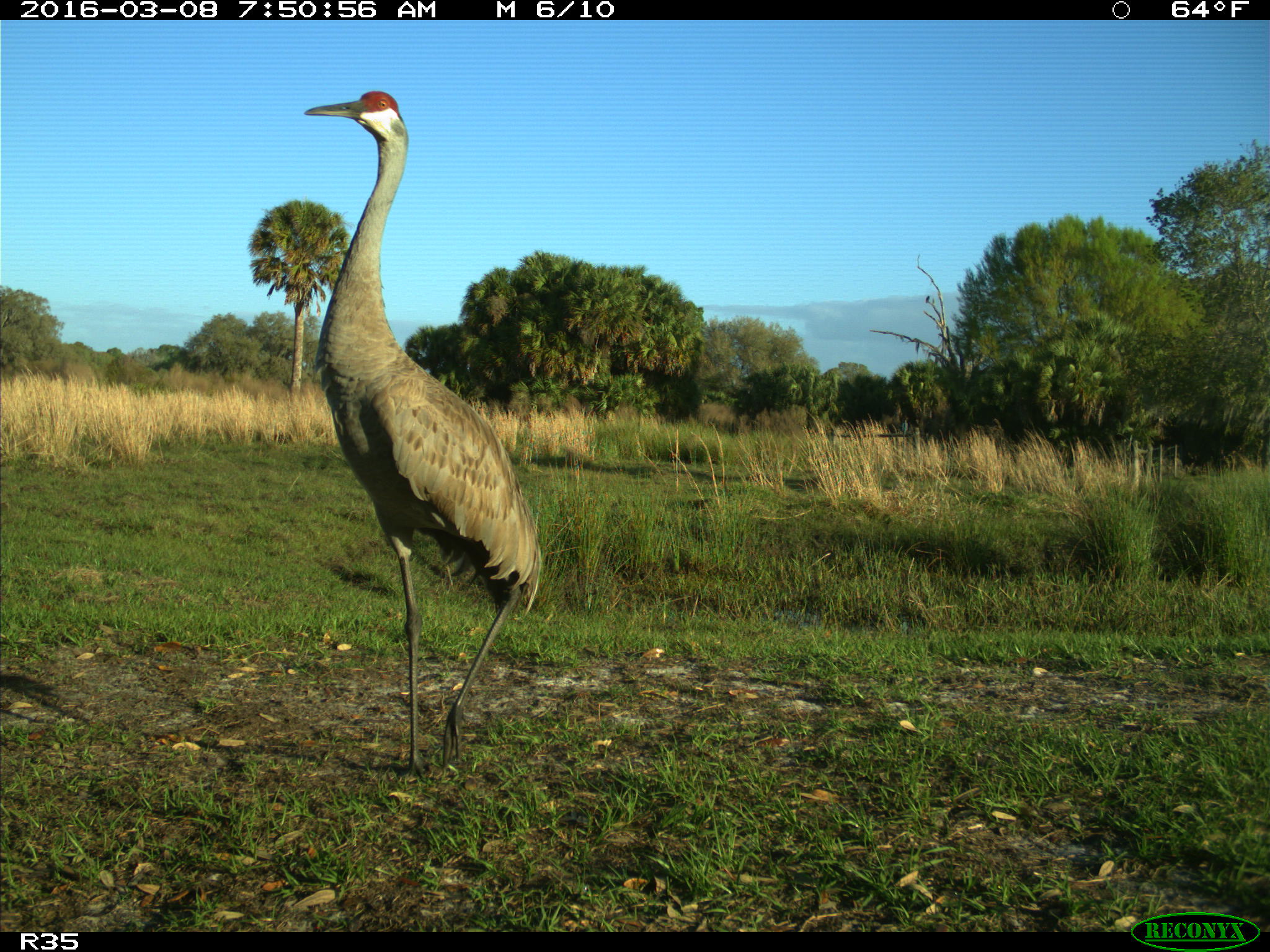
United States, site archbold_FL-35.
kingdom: Animalia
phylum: Chordata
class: Aves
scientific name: Aves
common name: birds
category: unidentified bird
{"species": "unidentified bird (birds) (Aves)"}